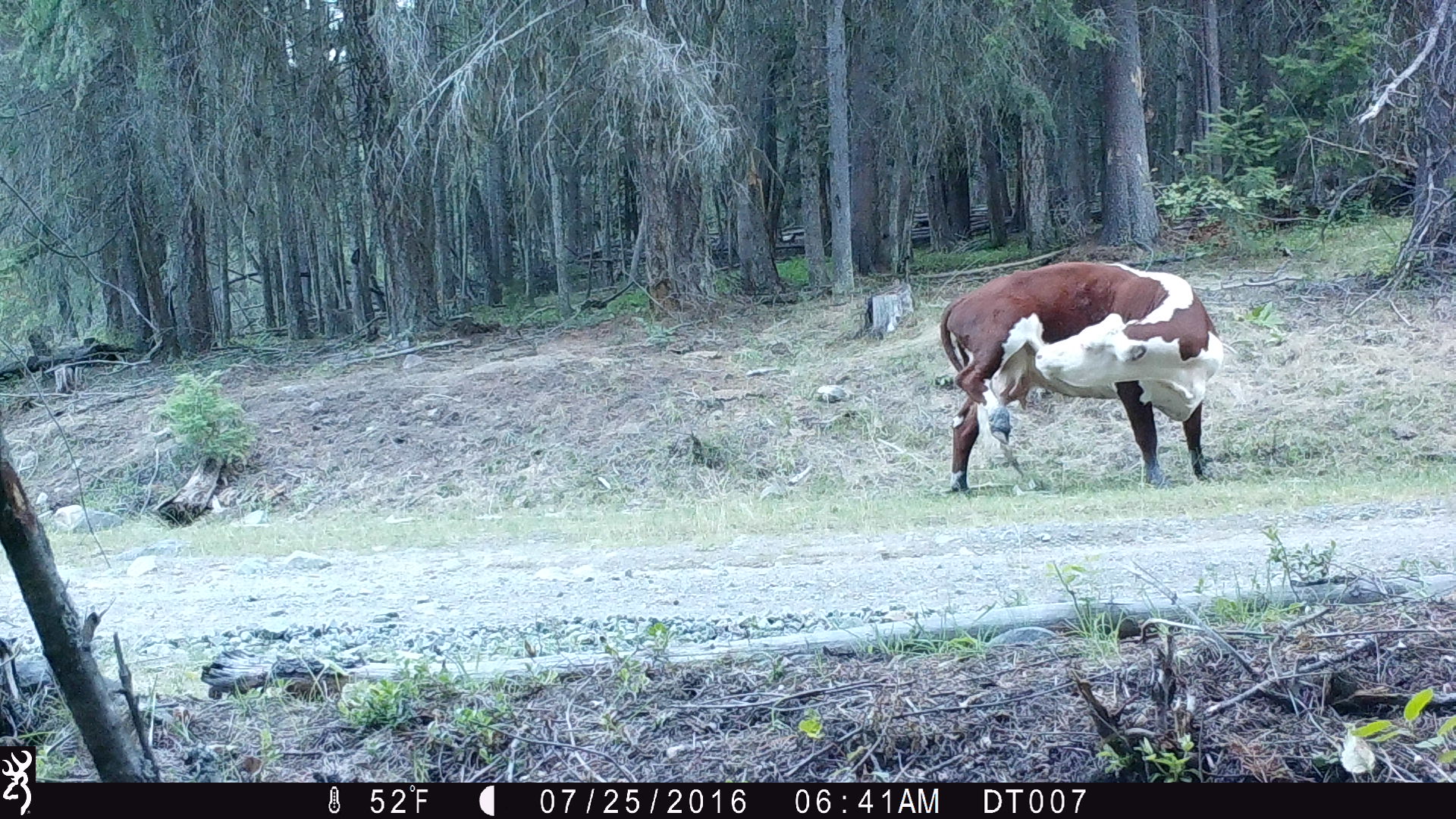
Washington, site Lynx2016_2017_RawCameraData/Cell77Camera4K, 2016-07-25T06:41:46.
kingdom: Animalia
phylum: Chordata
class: Mammalia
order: Artiodactyla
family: Bovidae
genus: Bos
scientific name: Bos taurus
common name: domestic cattle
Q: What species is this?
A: Domestic cattle (Bos taurus).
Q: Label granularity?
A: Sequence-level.